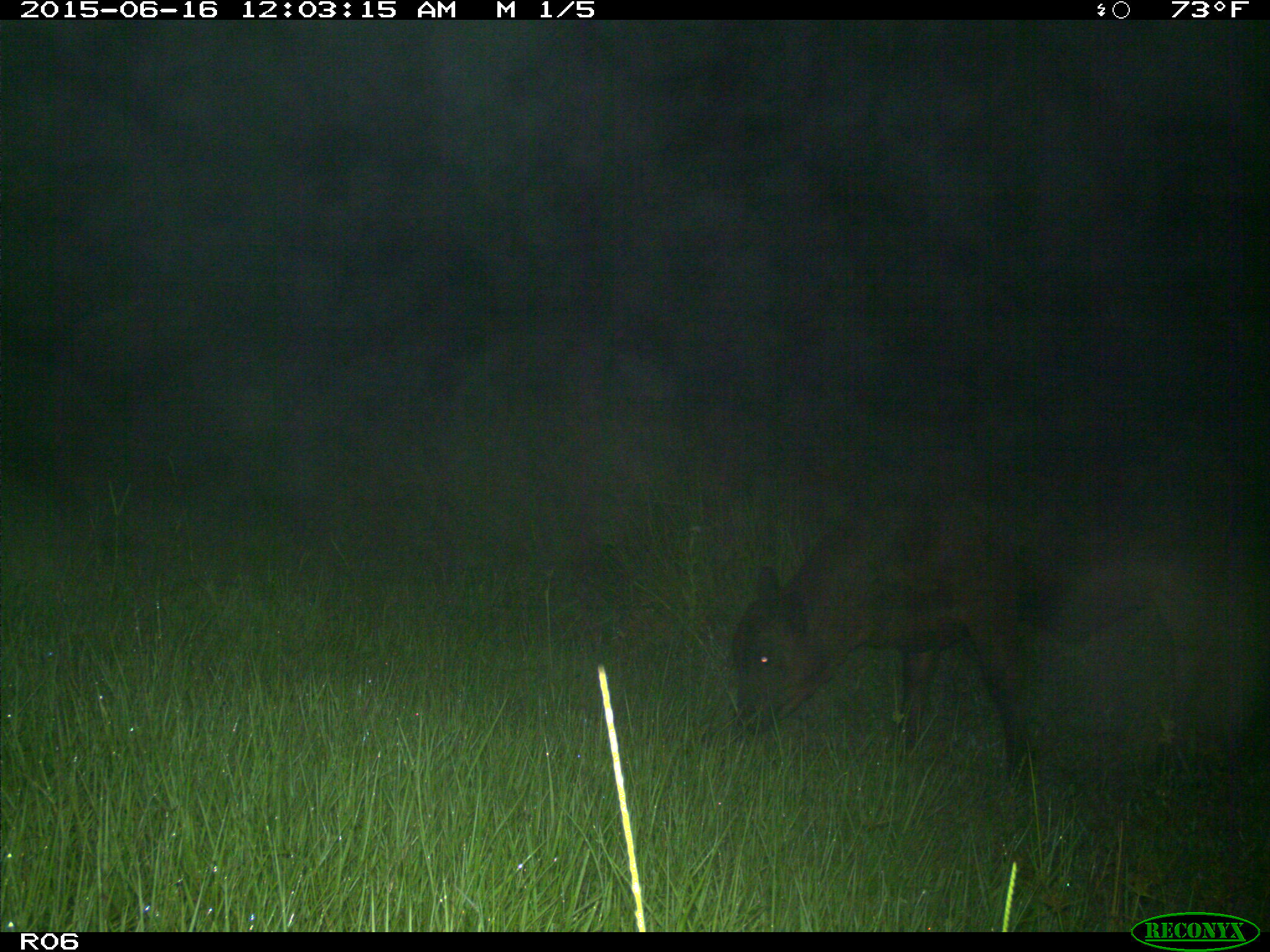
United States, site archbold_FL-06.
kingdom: Animalia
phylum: Chordata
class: Mammalia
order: Artiodactyla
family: Bovidae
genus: Bos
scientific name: Bos taurus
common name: domestic cow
Bos taurus (domestic cow).